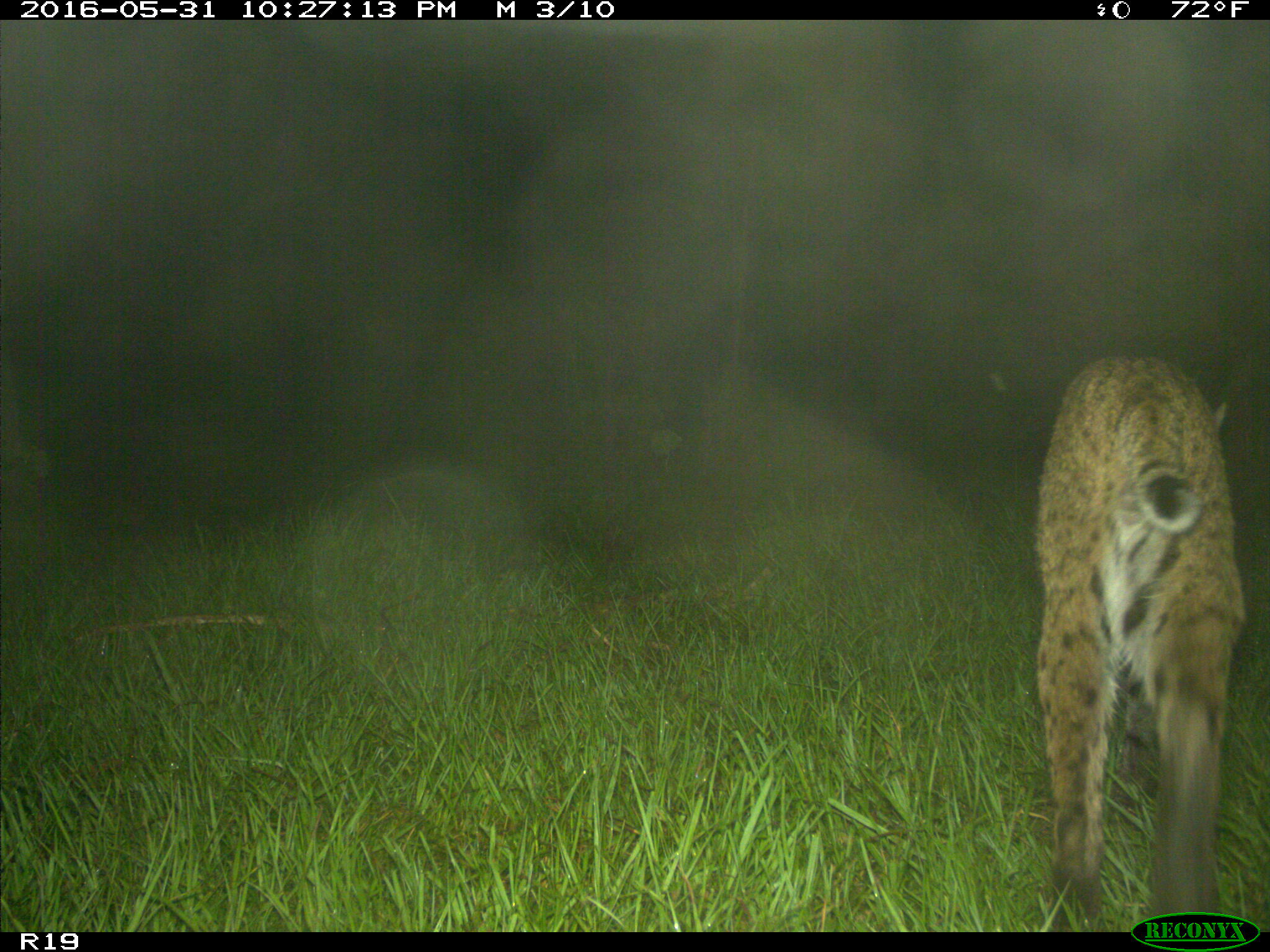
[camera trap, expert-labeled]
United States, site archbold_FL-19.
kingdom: Animalia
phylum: Chordata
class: Mammalia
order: Carnivora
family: Felidae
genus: Lynx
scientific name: Lynx rufus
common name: bobcat